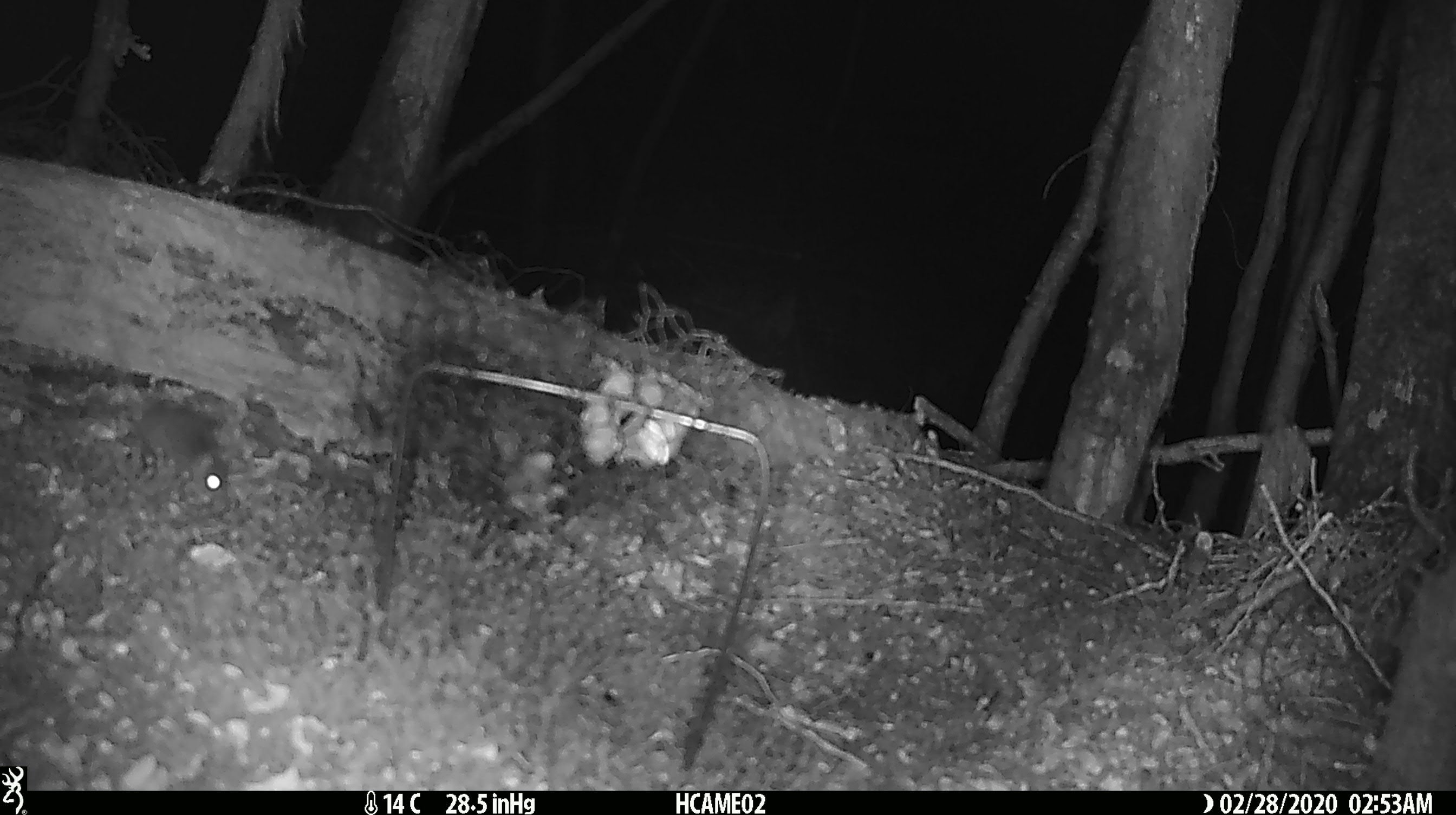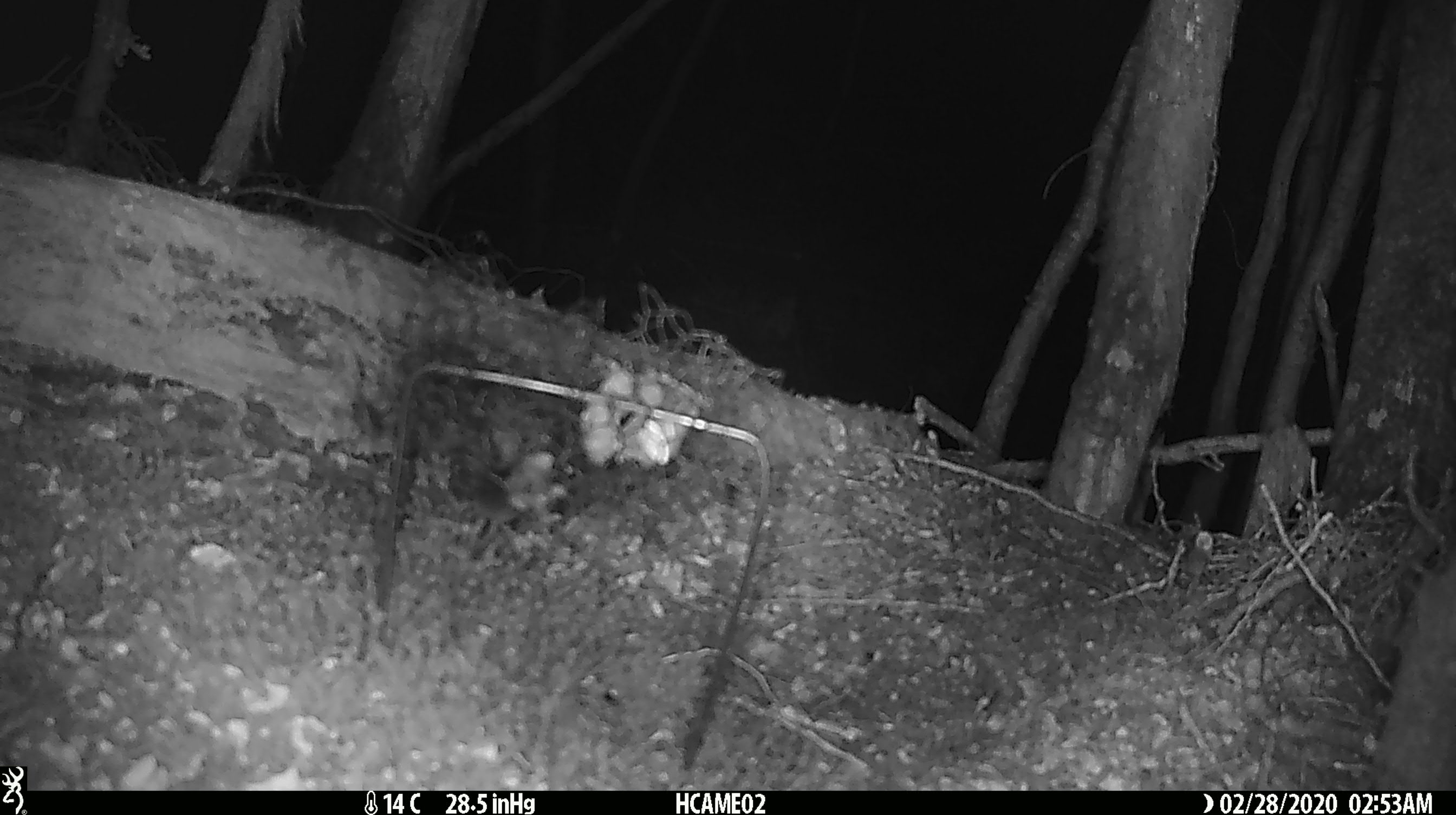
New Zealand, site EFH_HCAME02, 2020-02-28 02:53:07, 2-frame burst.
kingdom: Animalia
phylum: Chordata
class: Mammalia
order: Rodentia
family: Muridae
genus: Mus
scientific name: Mus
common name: mouse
Mouse (Mus).